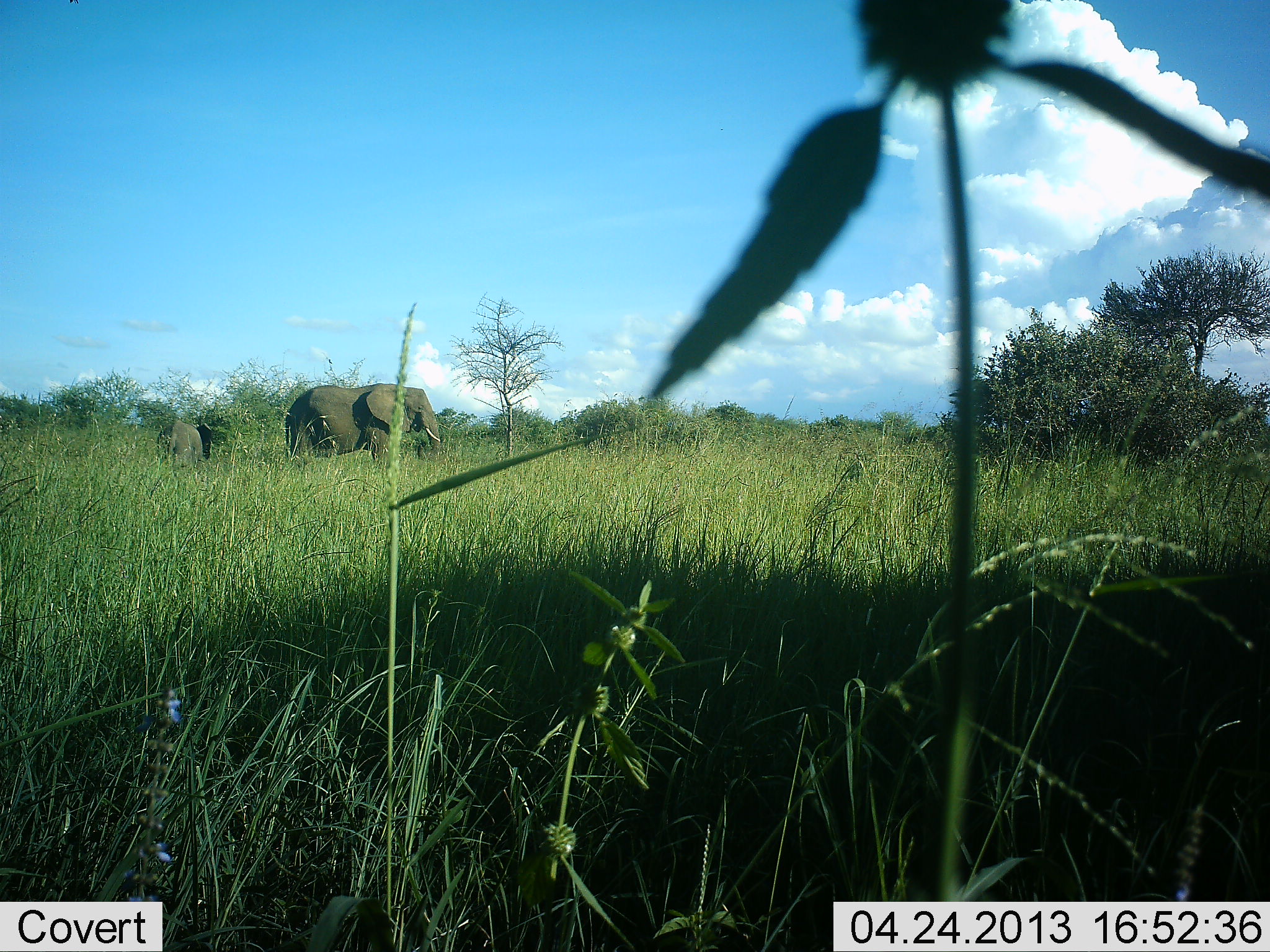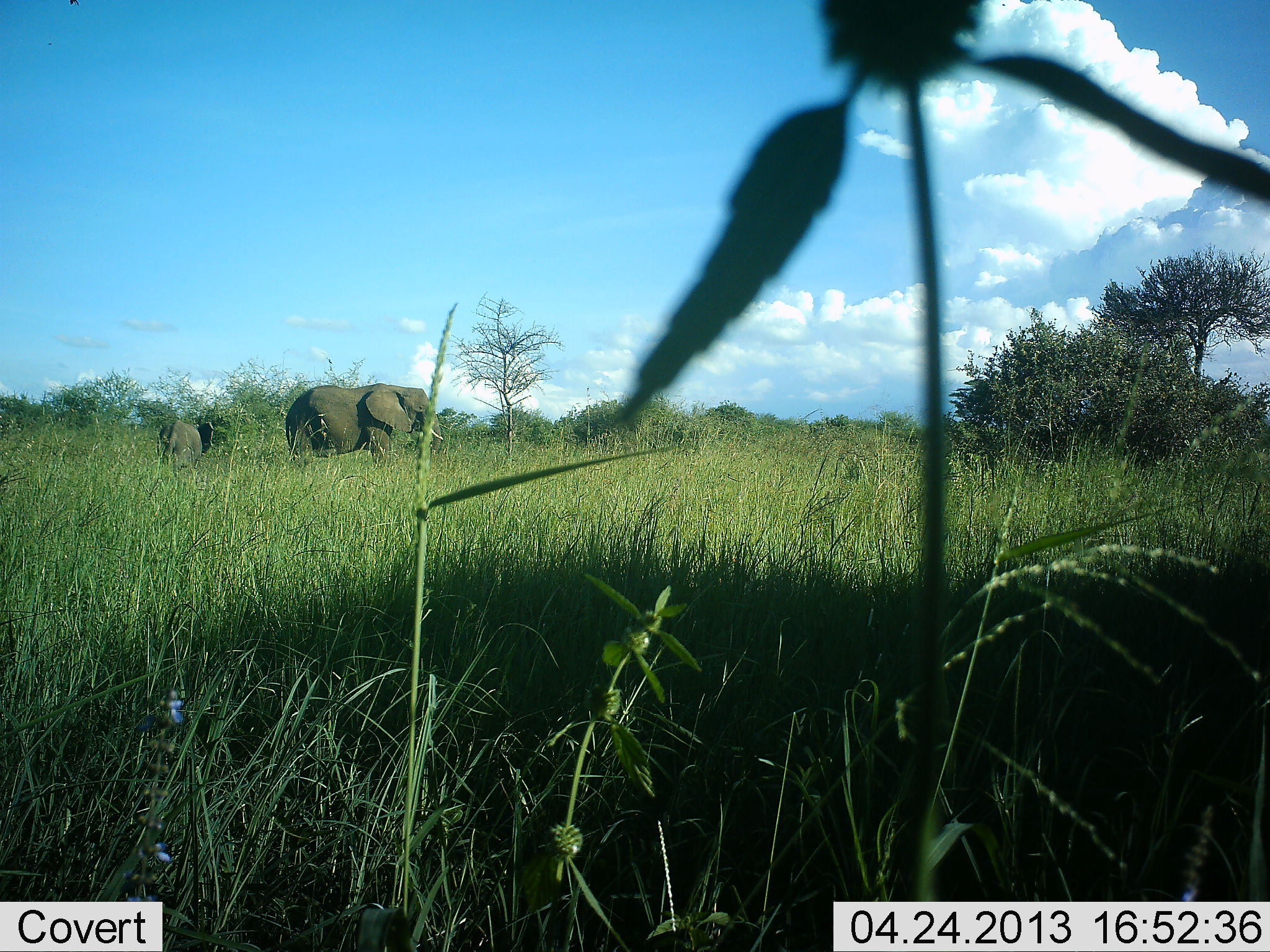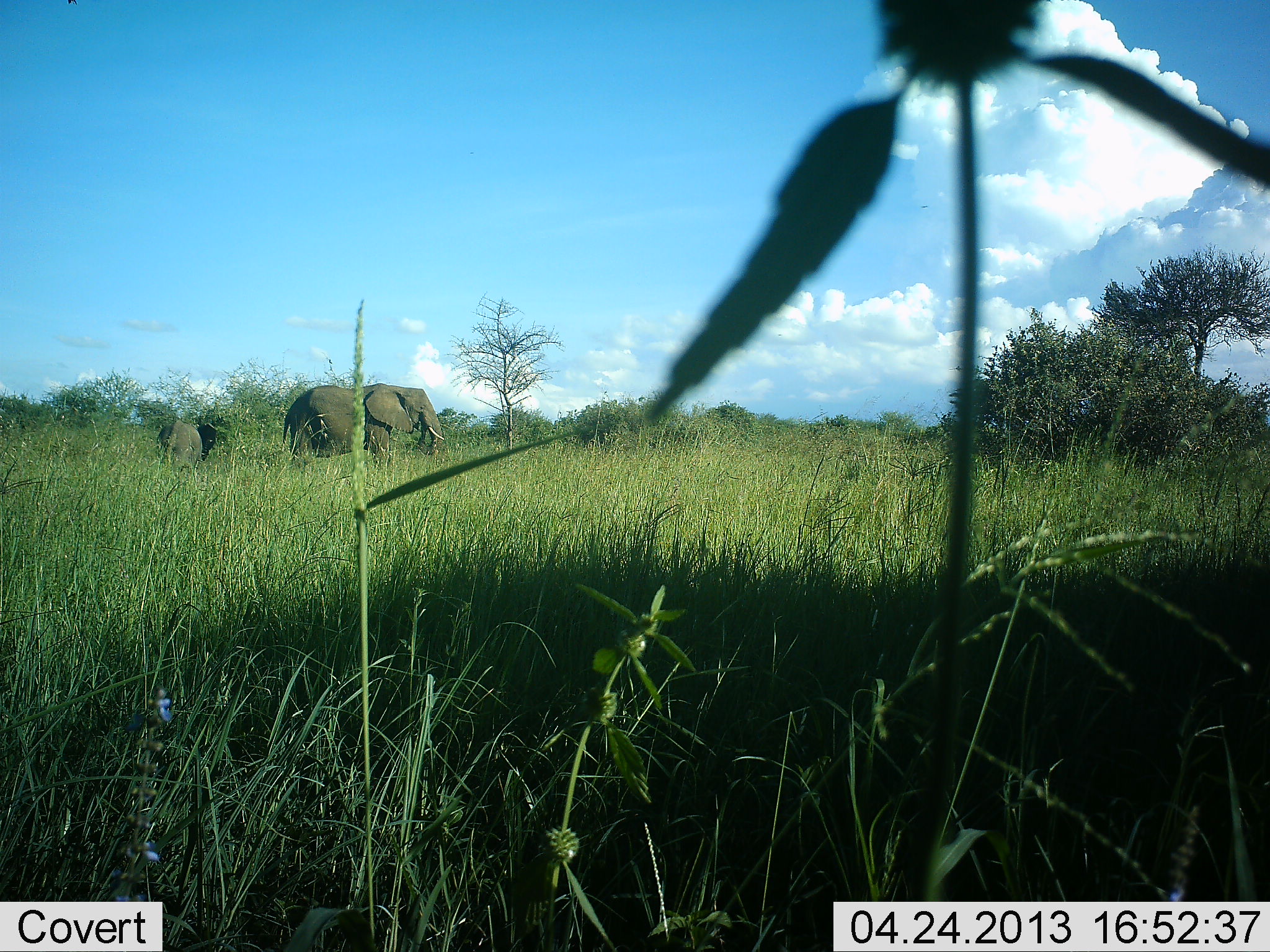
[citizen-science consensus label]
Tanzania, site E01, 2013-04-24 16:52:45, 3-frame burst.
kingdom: Animalia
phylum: Chordata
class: Mammalia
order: Proboscidea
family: Elephantidae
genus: Loxodonta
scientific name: Loxodonta africana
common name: african bush elephant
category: elephant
Elephant (african bush elephant) (Loxodonta africana), count 2. Behavior (volunteer vote fractions): standing 96%, resting 4%, moving 4%, interacting 0%. Young present (vote fraction): 70%. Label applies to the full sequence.